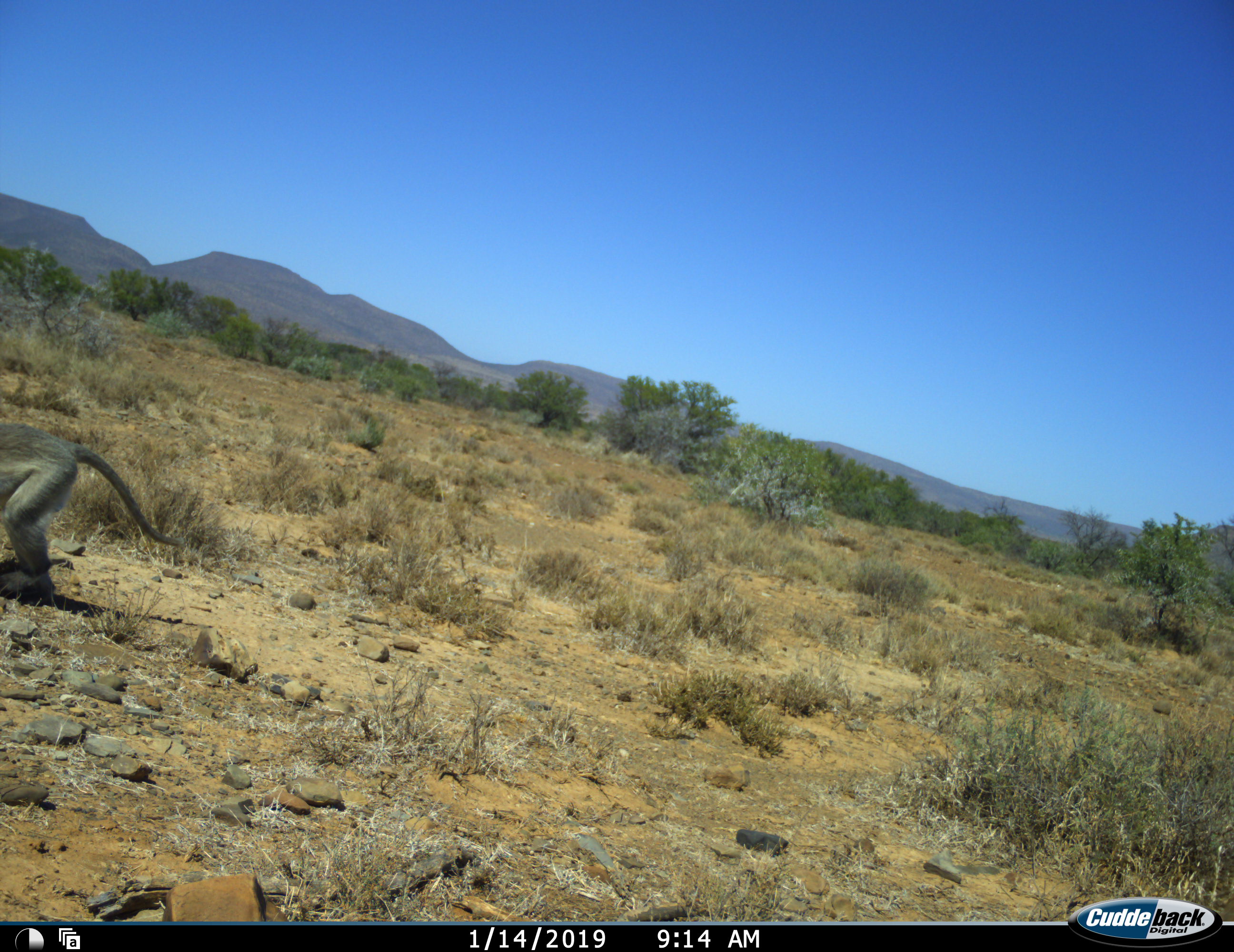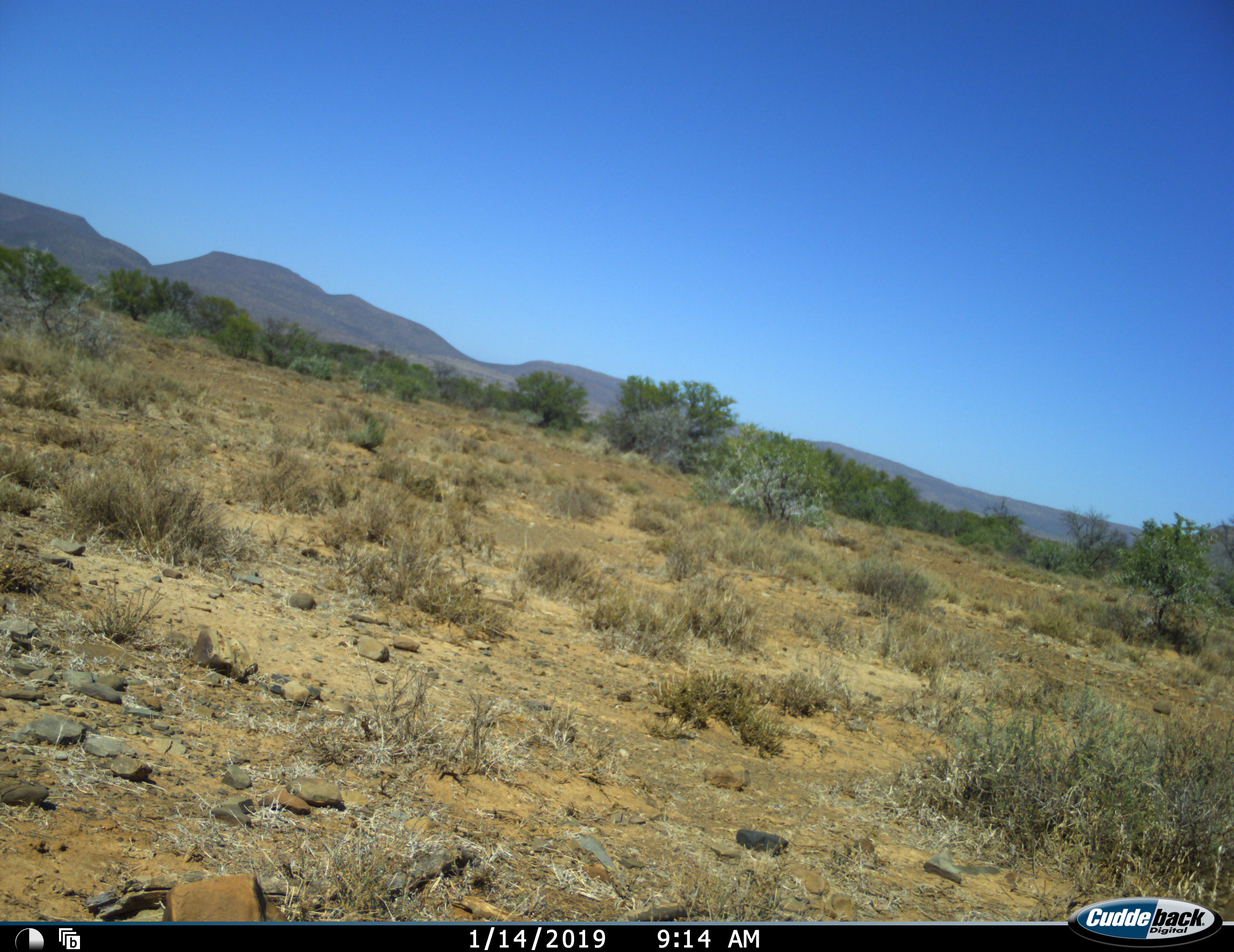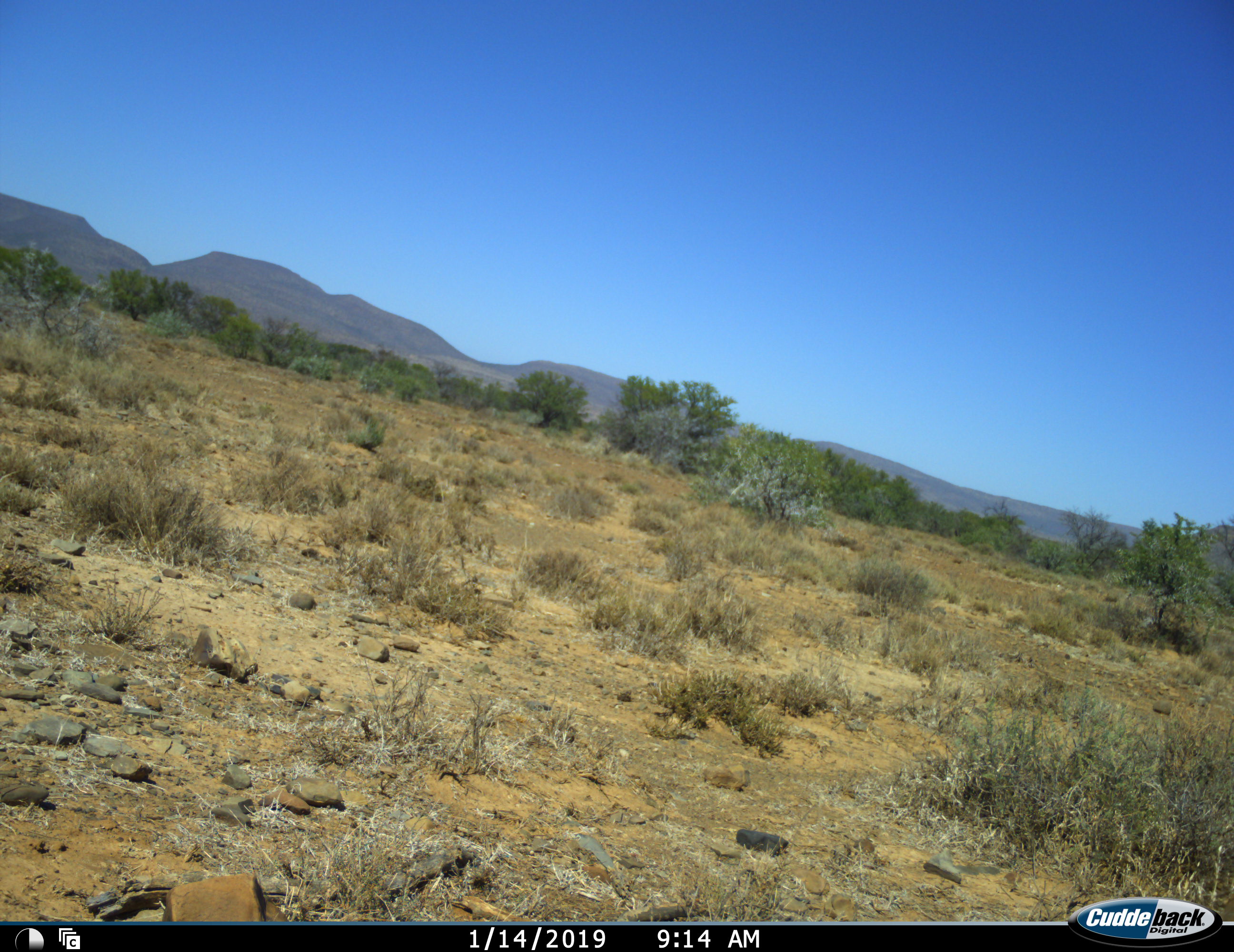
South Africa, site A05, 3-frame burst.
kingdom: Animalia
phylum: Chordata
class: Mammalia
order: Primates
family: Cercopithecidae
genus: Chlorocebus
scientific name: Chlorocebus pygerythrus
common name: vervet monkey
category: monkeyvervet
Monkeyvervet (vervet monkey) (Chlorocebus pygerythrus), count 1. Behavior (volunteer vote fractions): standing 0%, resting 0%, moving 100%, interacting 0%. Young present (vote fraction): 0%. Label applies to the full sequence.